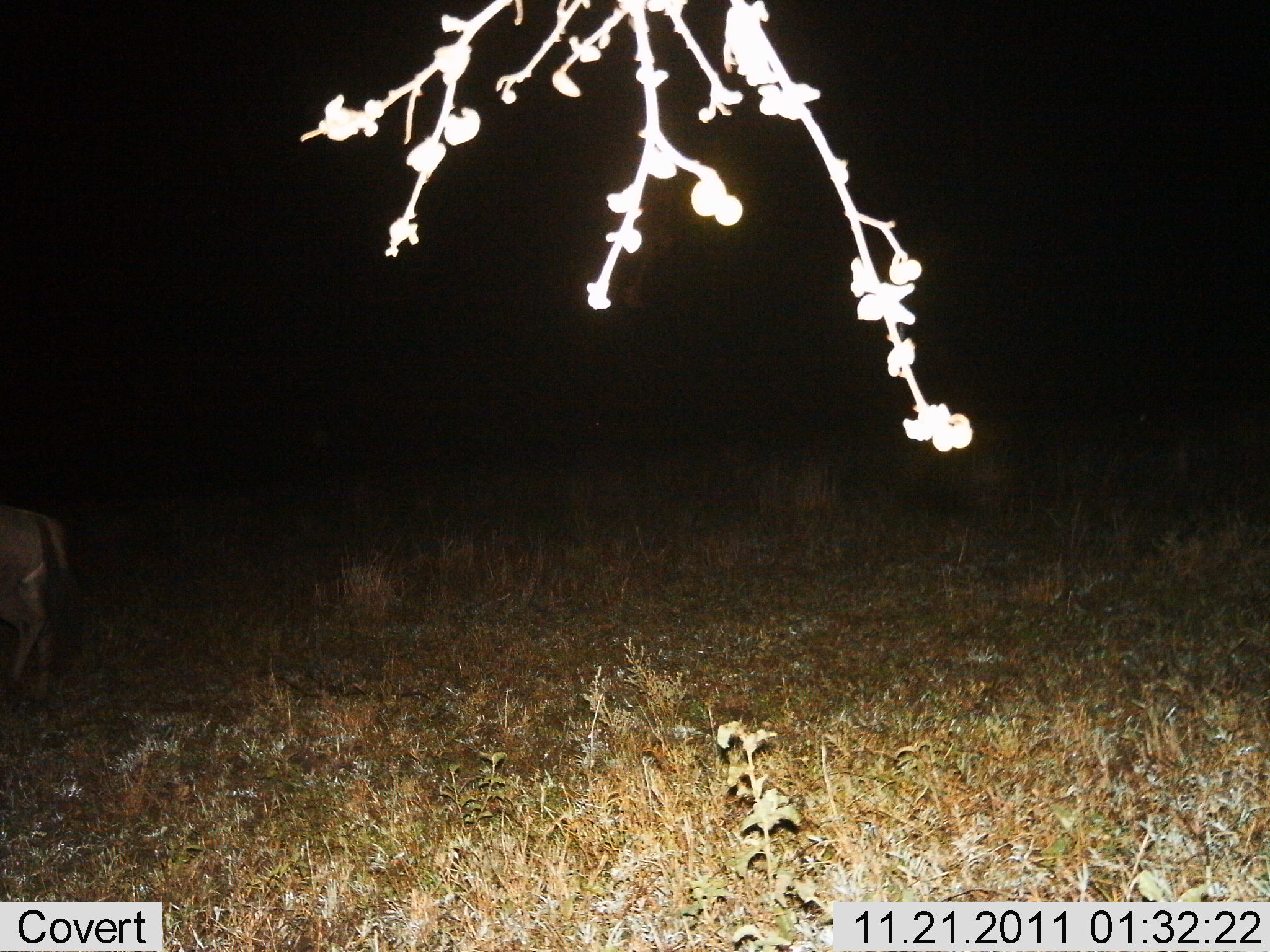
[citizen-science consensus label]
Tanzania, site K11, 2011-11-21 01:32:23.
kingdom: Animalia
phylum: Chordata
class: Mammalia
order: Artiodactyla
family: Bovidae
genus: Connochaetes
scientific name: Connochaetes taurinus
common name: blue wildebeest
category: wildebeest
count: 1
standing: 0%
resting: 0%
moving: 67%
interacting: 0%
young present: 0%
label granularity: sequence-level